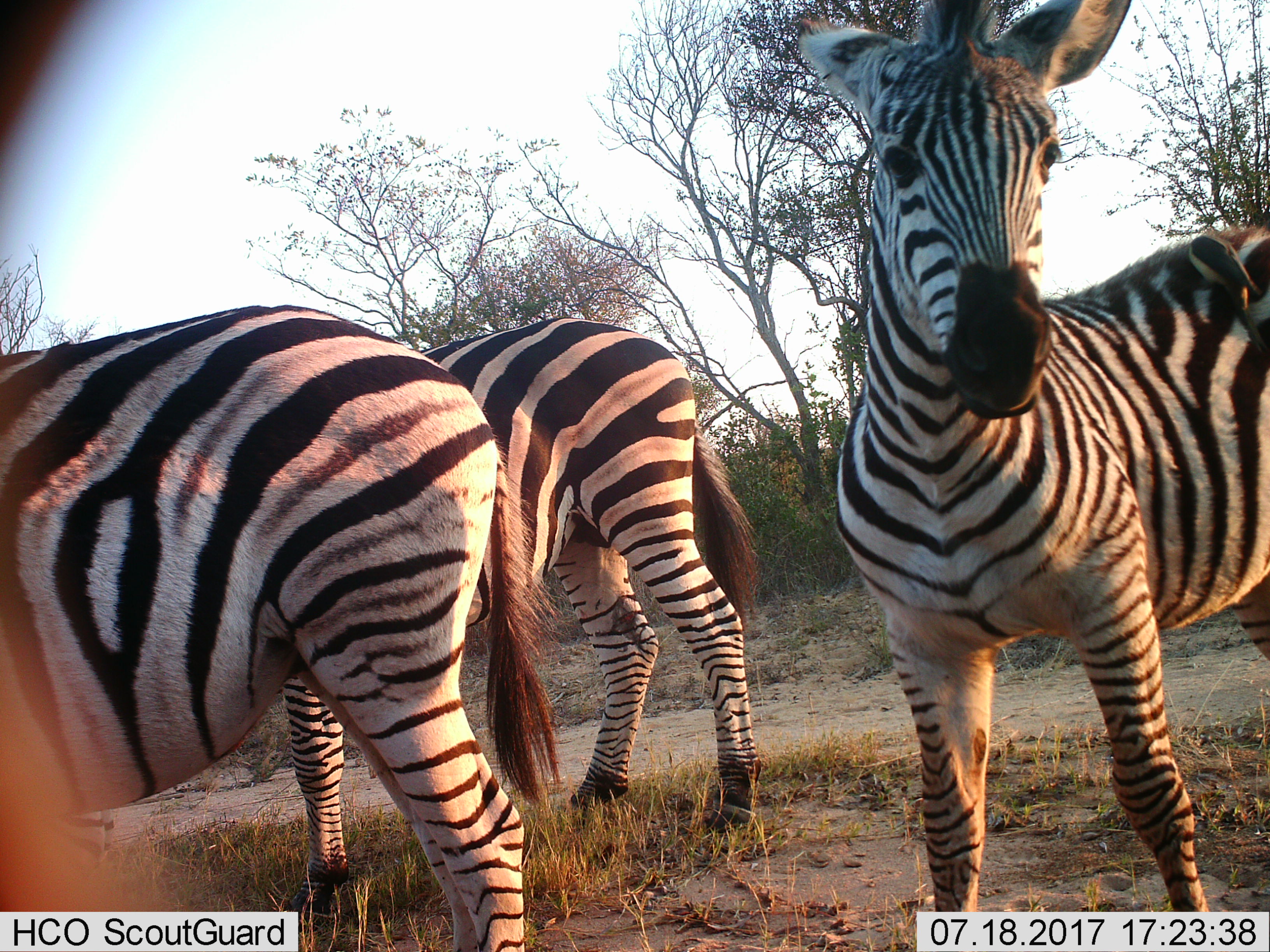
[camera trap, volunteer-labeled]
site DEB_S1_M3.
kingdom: Animalia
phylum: Chordata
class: Mammalia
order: Perissodactyla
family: Equidae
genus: Equus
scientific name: Equus quagga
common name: plains zebra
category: zebraplains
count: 3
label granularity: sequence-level